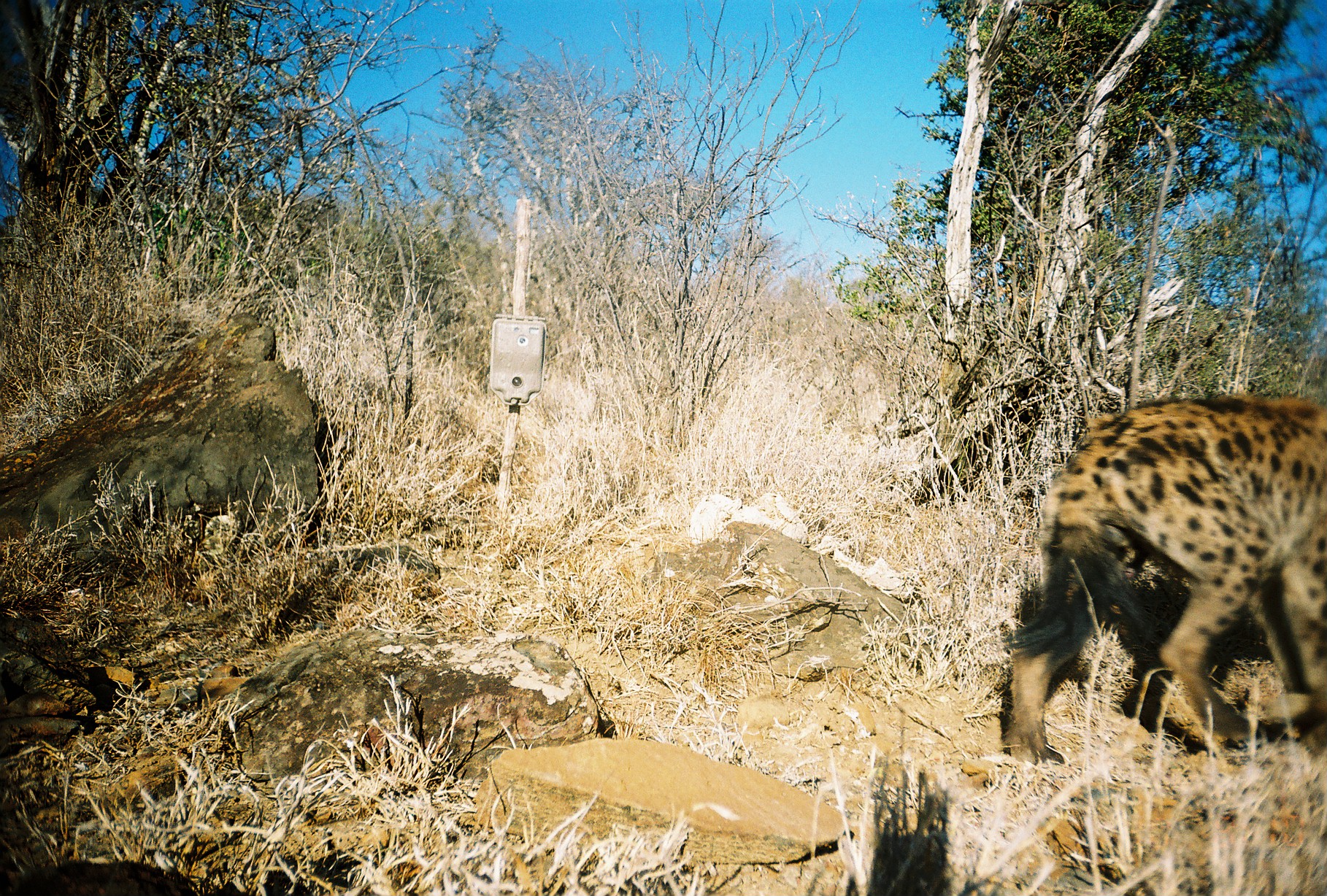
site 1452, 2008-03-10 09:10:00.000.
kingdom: Animalia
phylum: Chordata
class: Mammalia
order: Carnivora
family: Hyaenidae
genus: Crocuta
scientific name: Crocuta crocuta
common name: spotted hyena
Crocuta crocuta (spotted hyena), count 1.